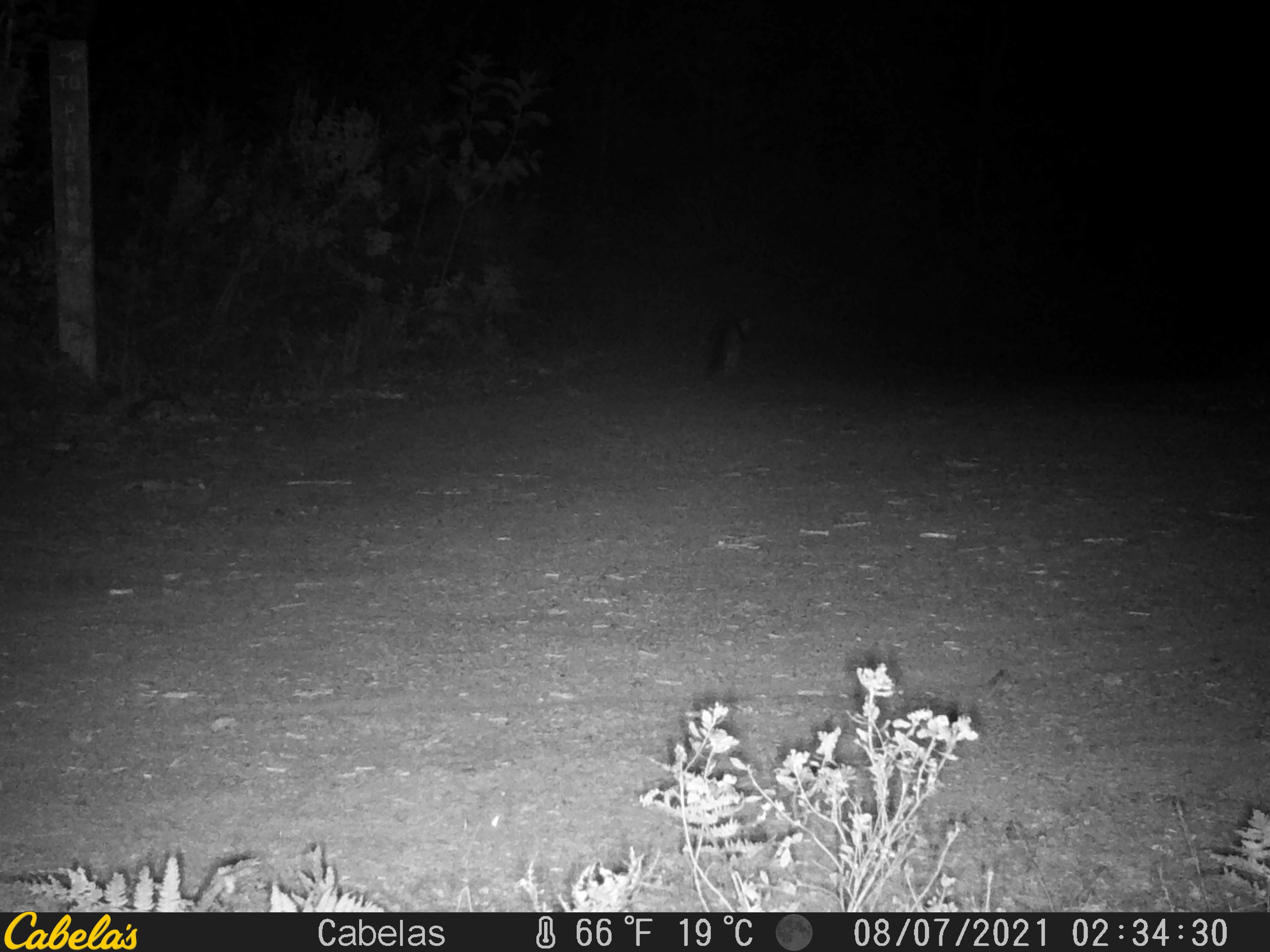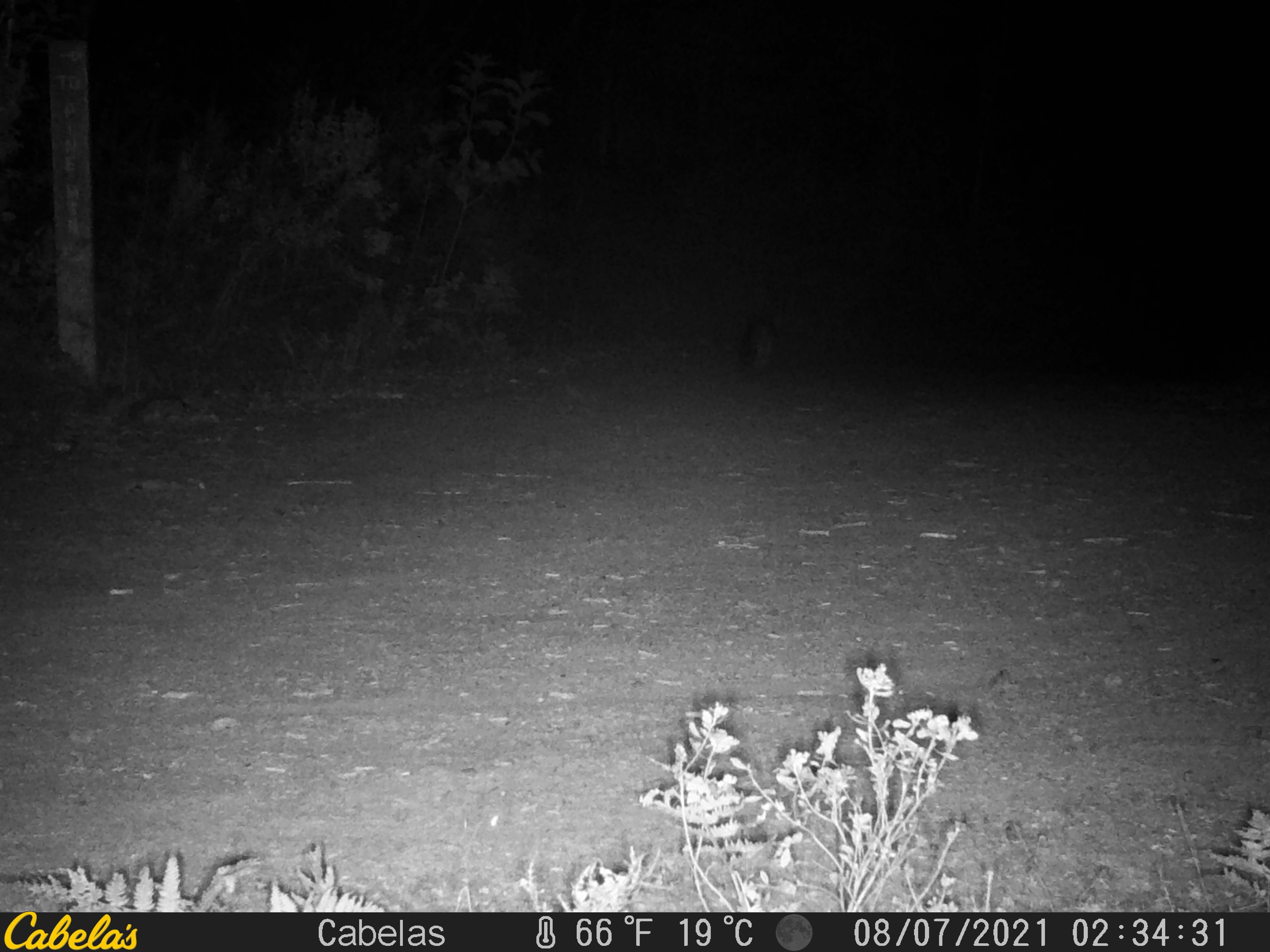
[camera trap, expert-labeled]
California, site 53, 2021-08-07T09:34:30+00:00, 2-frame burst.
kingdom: Animalia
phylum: Chordata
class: Mammalia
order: Carnivora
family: Canidae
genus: Urocyon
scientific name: Urocyon cinereoargenteus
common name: gray fox